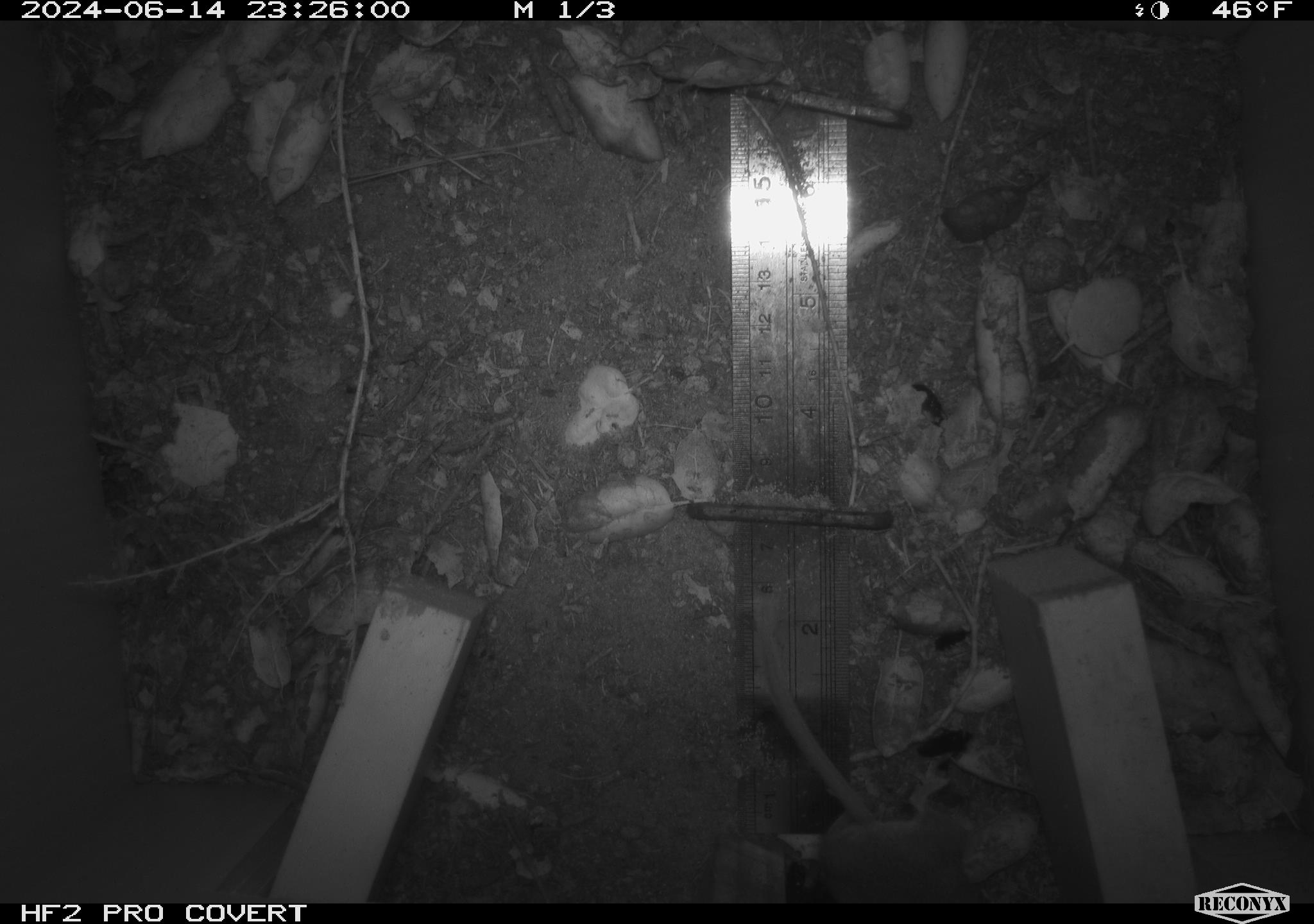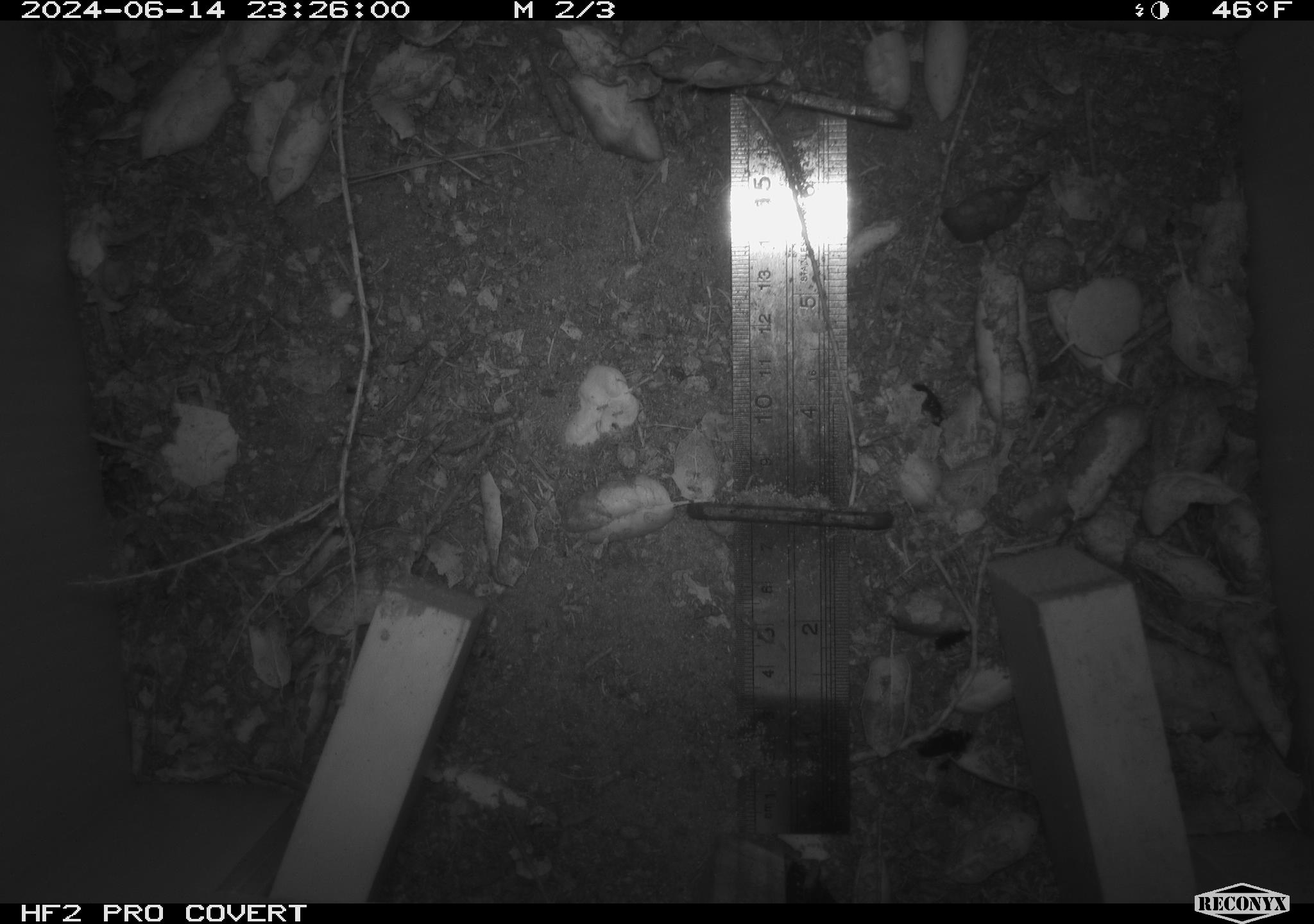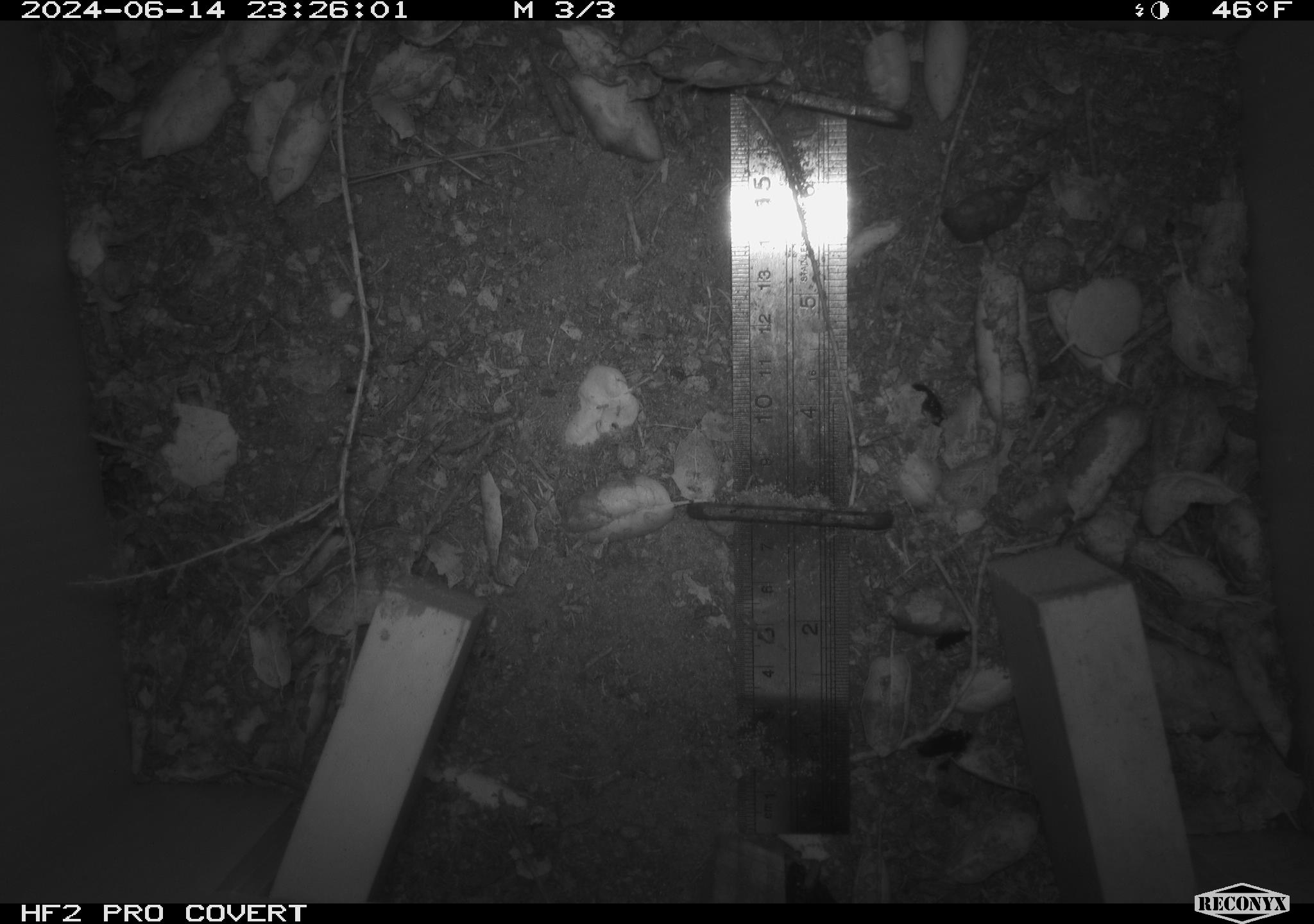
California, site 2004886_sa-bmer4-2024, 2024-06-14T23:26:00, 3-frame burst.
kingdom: Animalia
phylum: Chordata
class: Mammalia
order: Rodentia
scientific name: Rodentia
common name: woodrat or rat or mouse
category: woodrat or rat or mouse species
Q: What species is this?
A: Woodrat or rat or mouse species (woodrat or rat or mouse) (Rodentia).